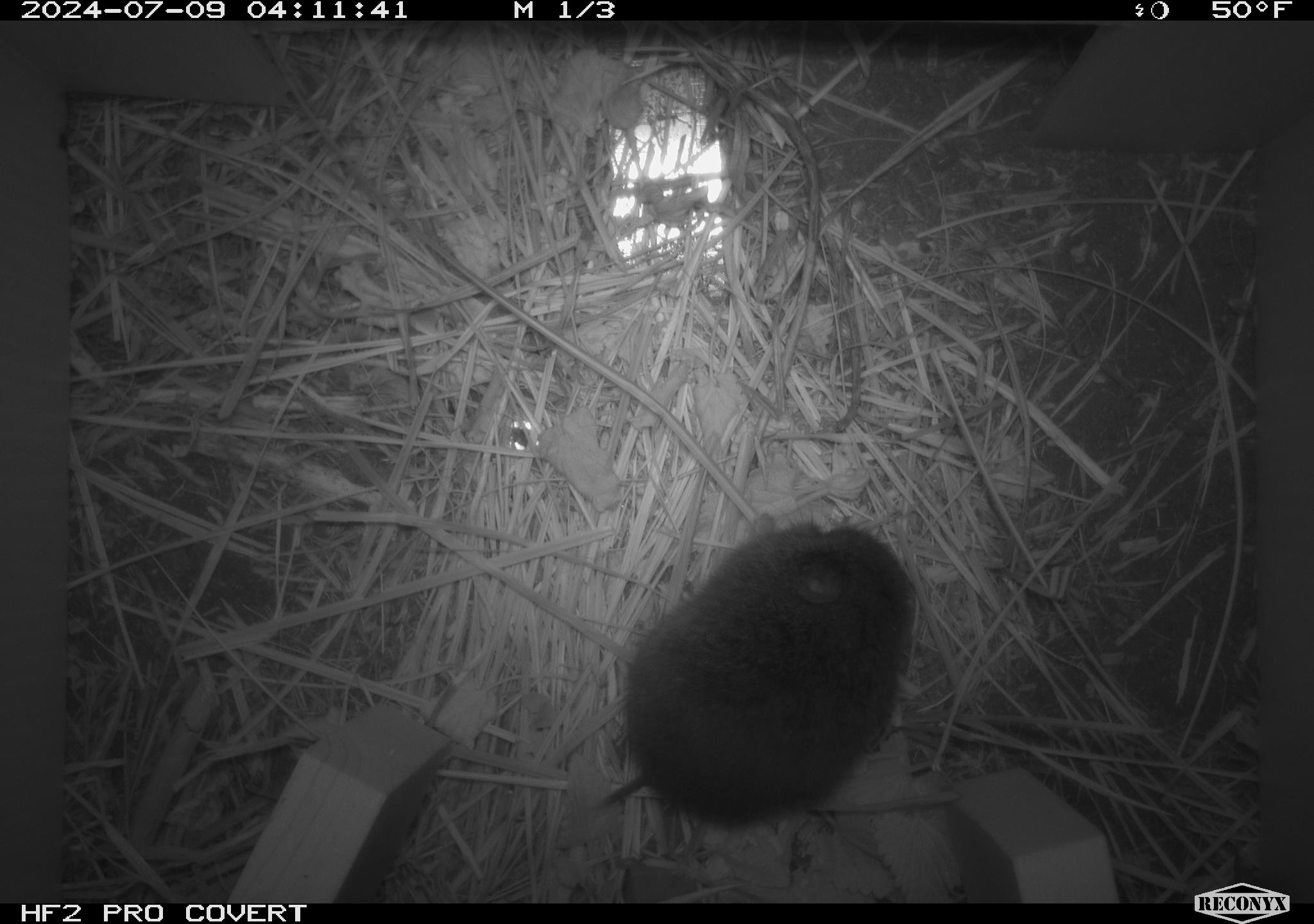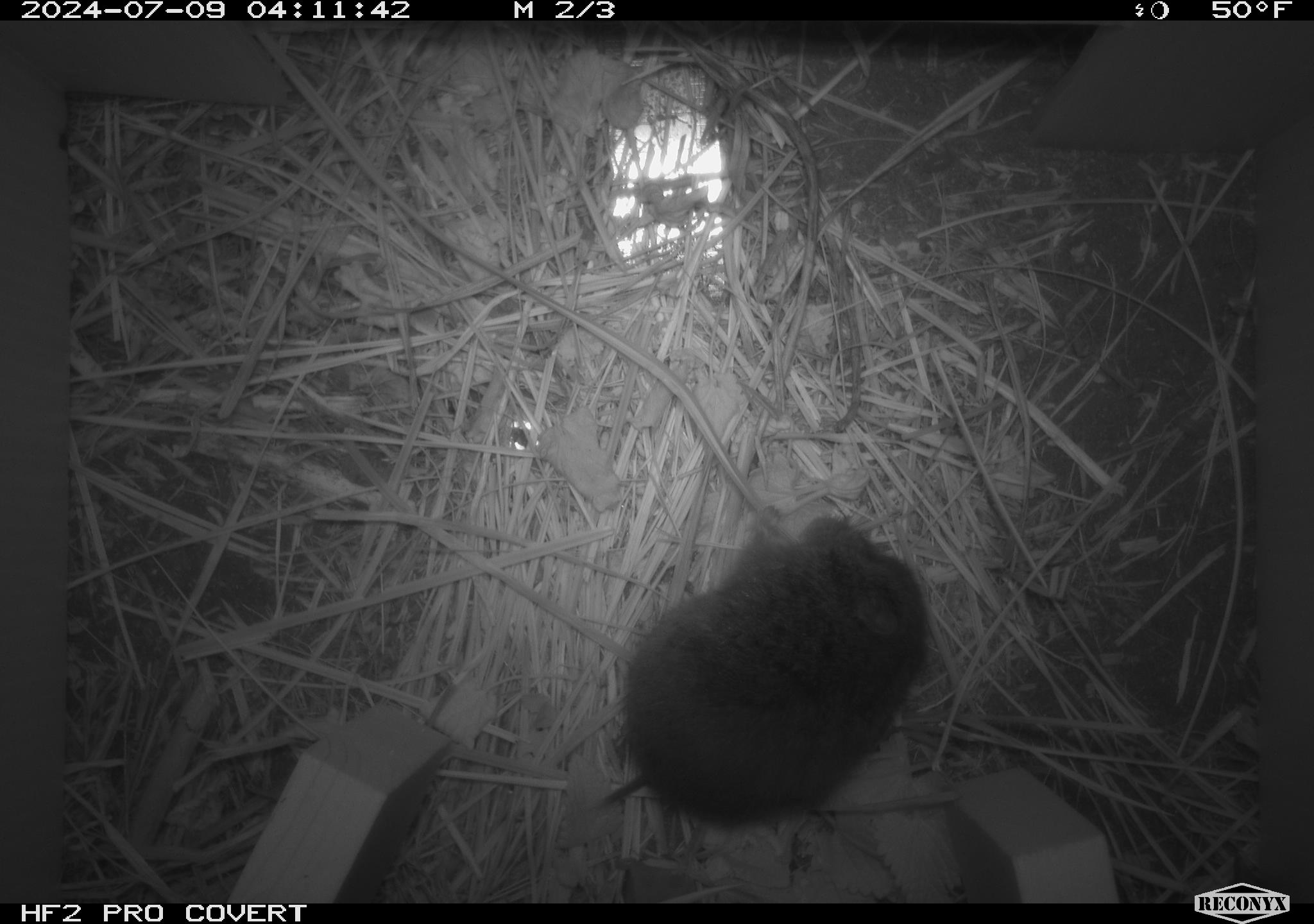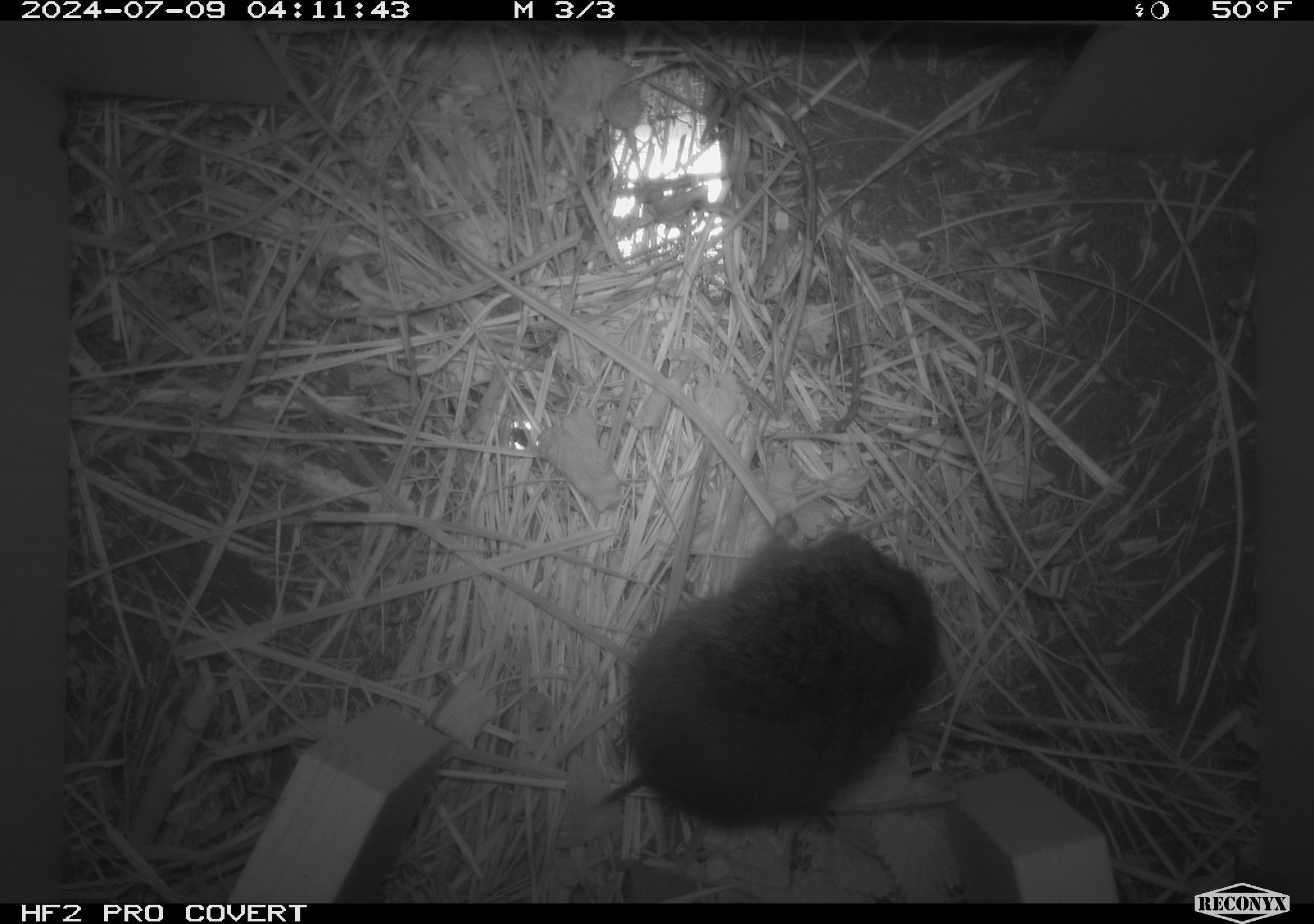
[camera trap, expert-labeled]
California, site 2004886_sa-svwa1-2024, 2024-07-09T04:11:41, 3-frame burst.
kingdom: Animalia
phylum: Chordata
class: Mammalia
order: Rodentia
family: Cricetidae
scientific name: Arvicolinae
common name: voles, lemmings, and muskrats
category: arvicolinae subfamily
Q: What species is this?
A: Arvicolinae subfamily (voles, lemmings, and muskrats) (Arvicolinae).